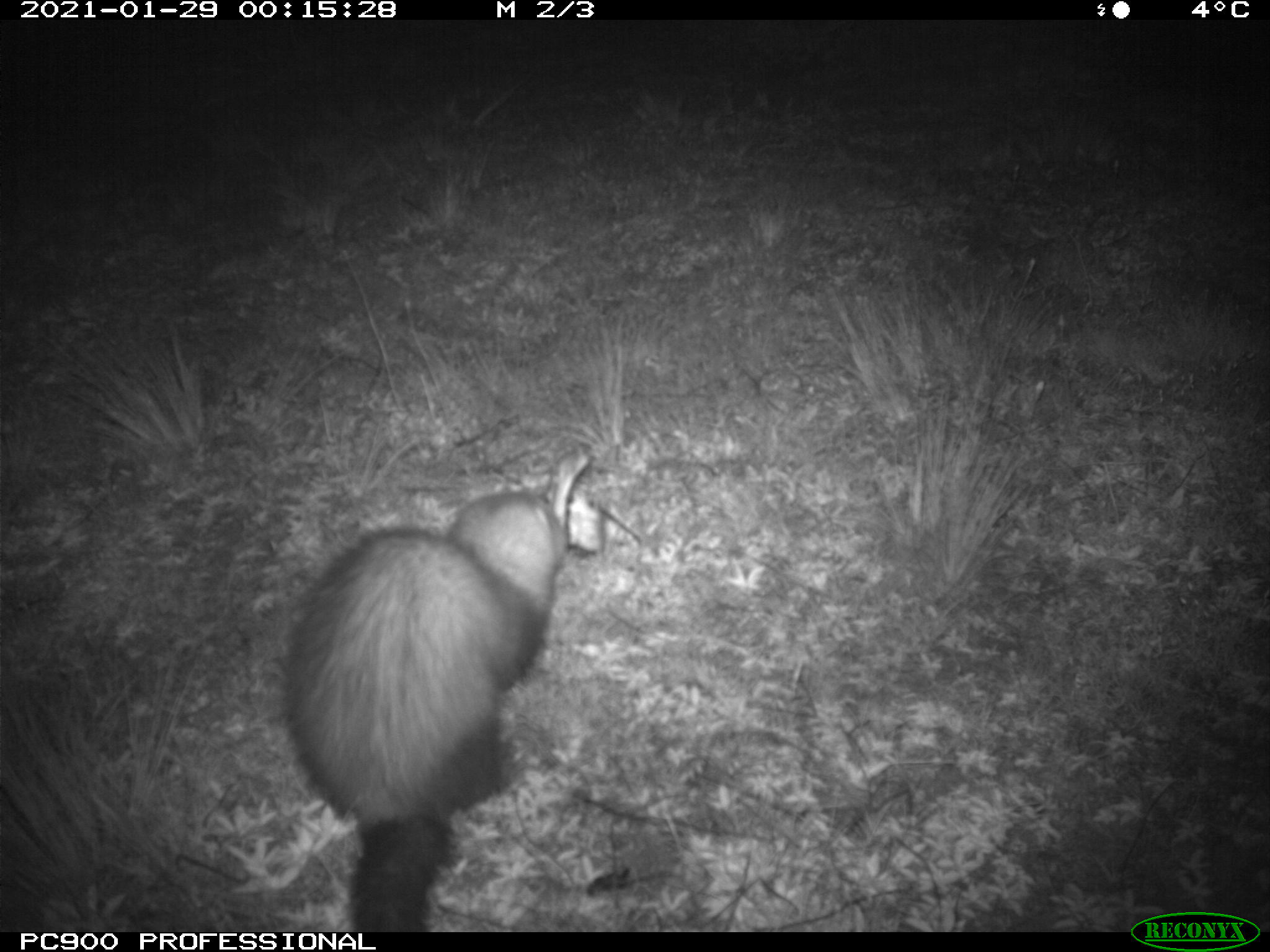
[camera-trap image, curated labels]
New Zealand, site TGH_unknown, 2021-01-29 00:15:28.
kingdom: Animalia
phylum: Chordata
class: Mammalia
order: Carnivora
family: Mustelidae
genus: Mustela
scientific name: Mustela furo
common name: ferret